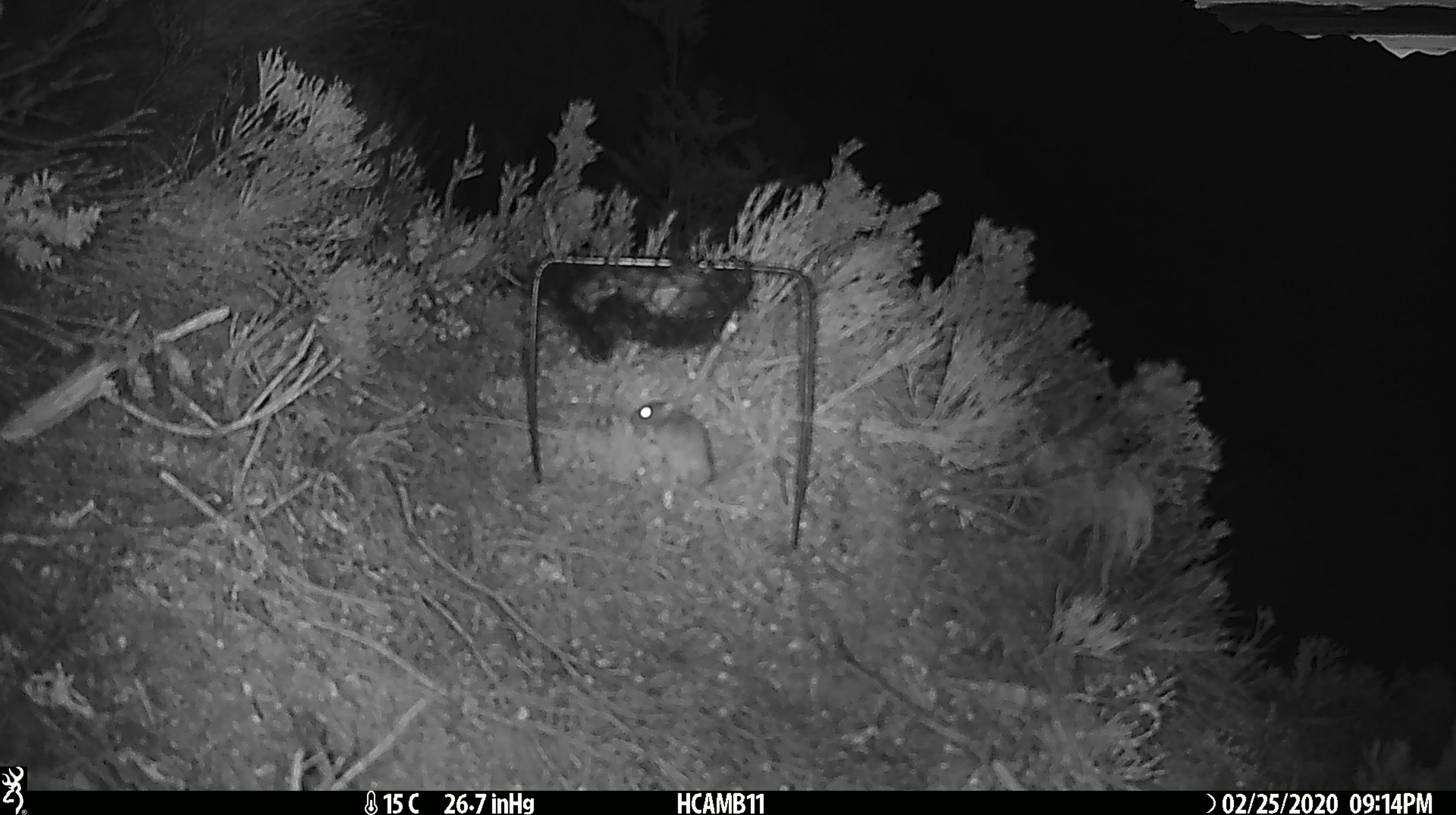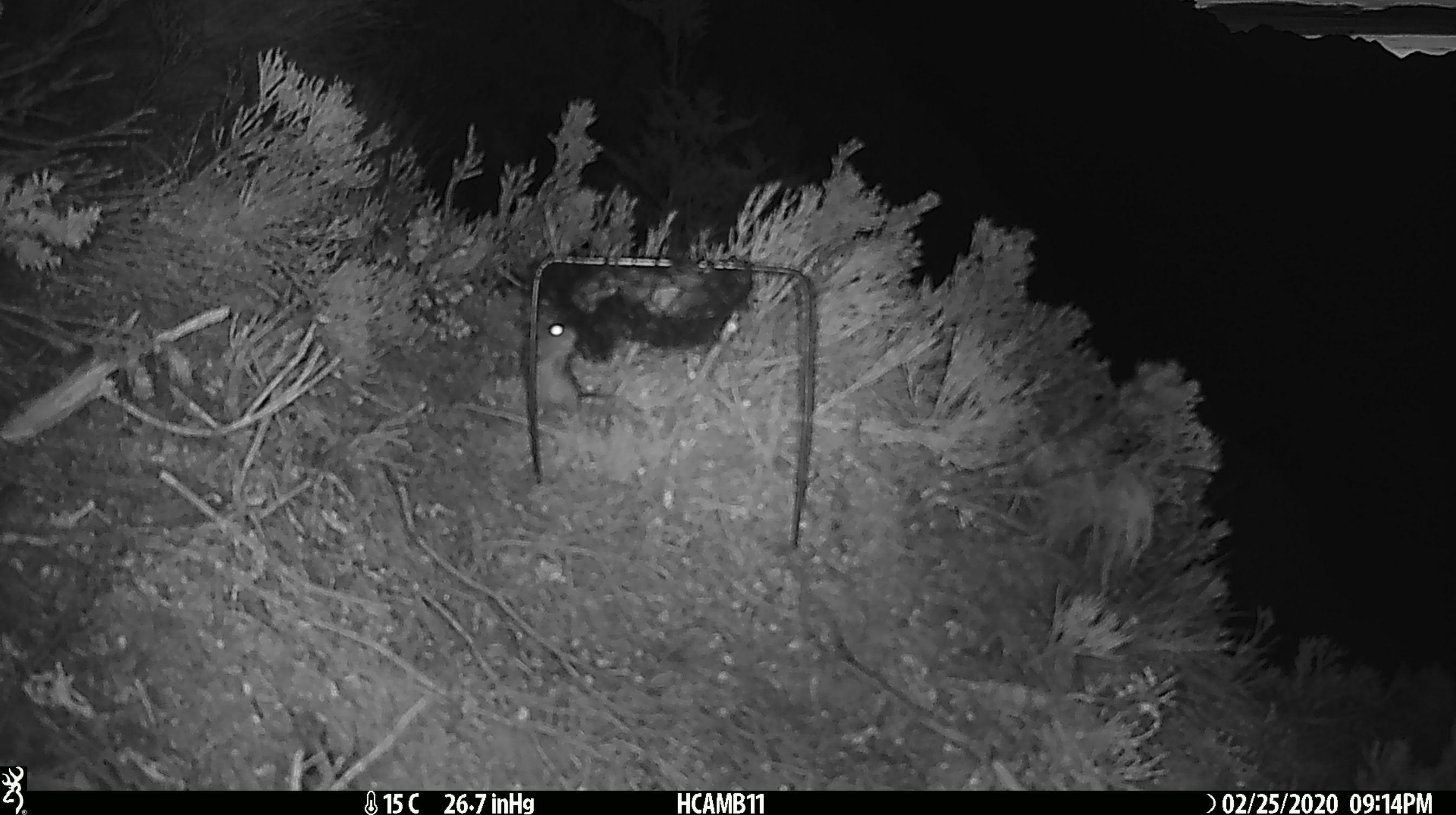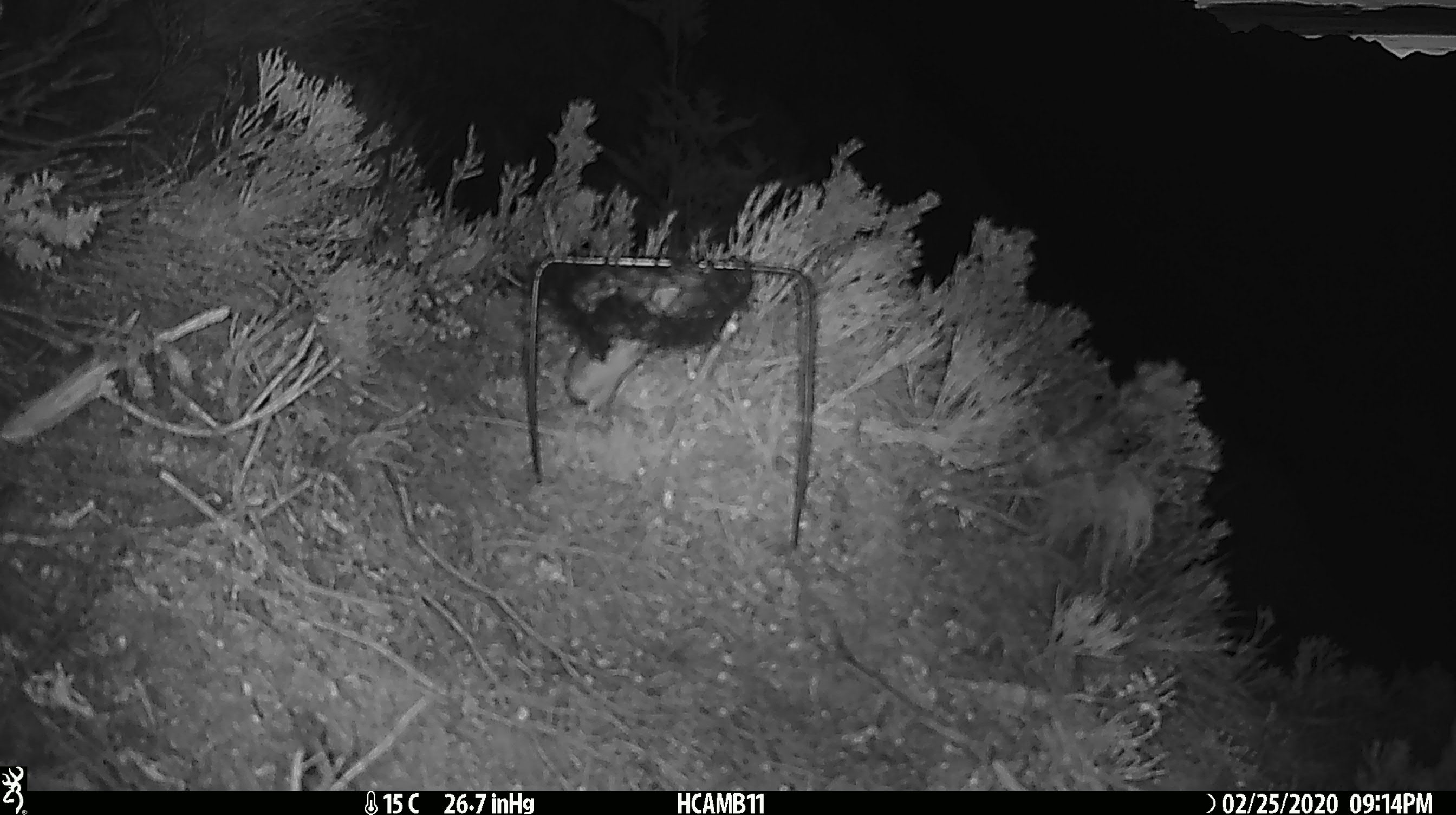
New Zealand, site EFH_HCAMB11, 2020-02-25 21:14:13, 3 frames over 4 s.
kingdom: Animalia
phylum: Chordata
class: Mammalia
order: Rodentia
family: Muridae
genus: Mus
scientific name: Mus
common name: mouse